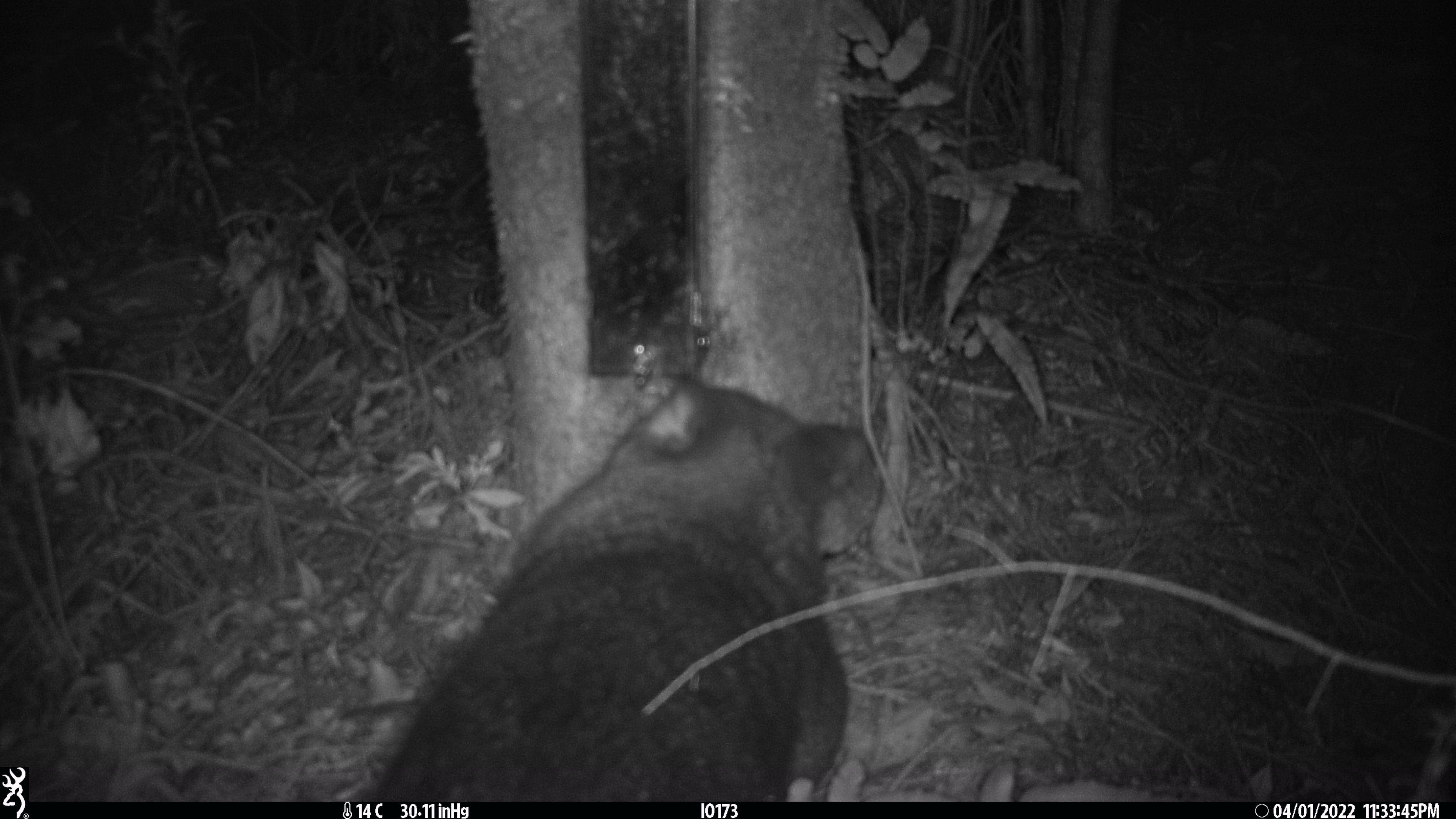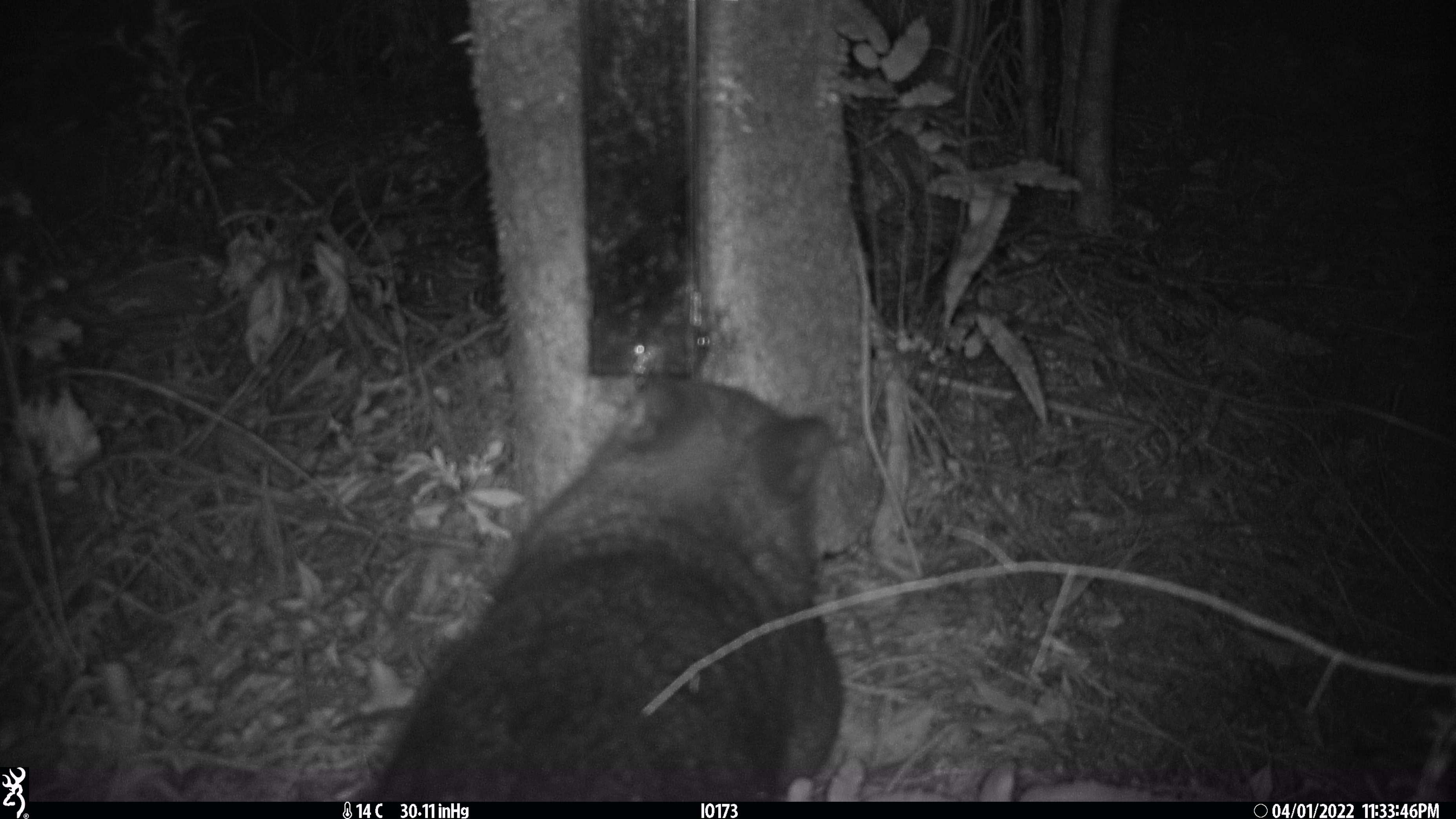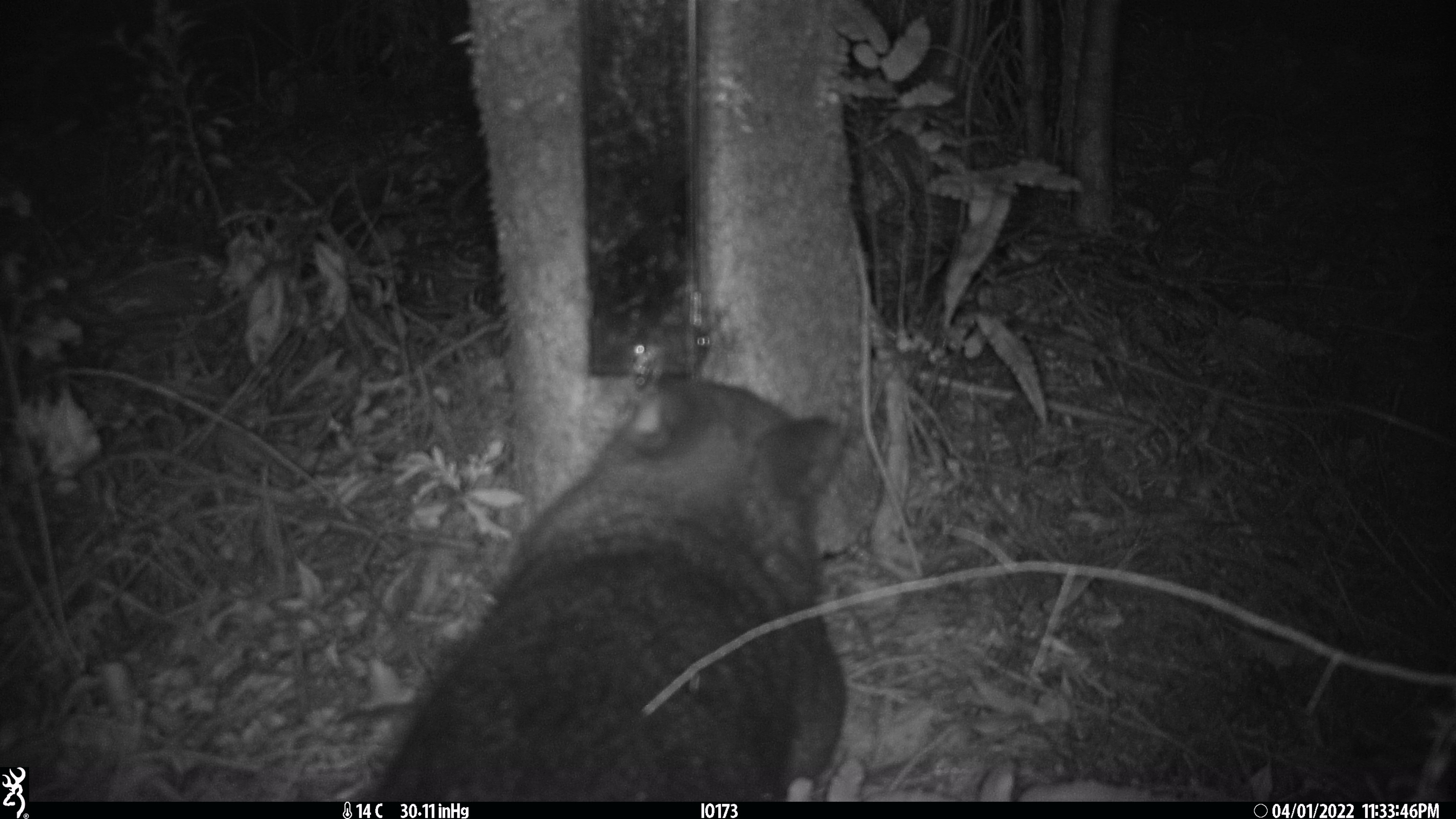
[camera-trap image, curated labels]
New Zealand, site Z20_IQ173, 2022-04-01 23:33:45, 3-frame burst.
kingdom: Animalia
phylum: Chordata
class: Mammalia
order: Diprotodontia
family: Phalangeridae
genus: Trichosurus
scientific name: Trichosurus vulpecula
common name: common brushtail possum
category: possum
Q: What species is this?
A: Possum (common brushtail possum) (Trichosurus vulpecula).